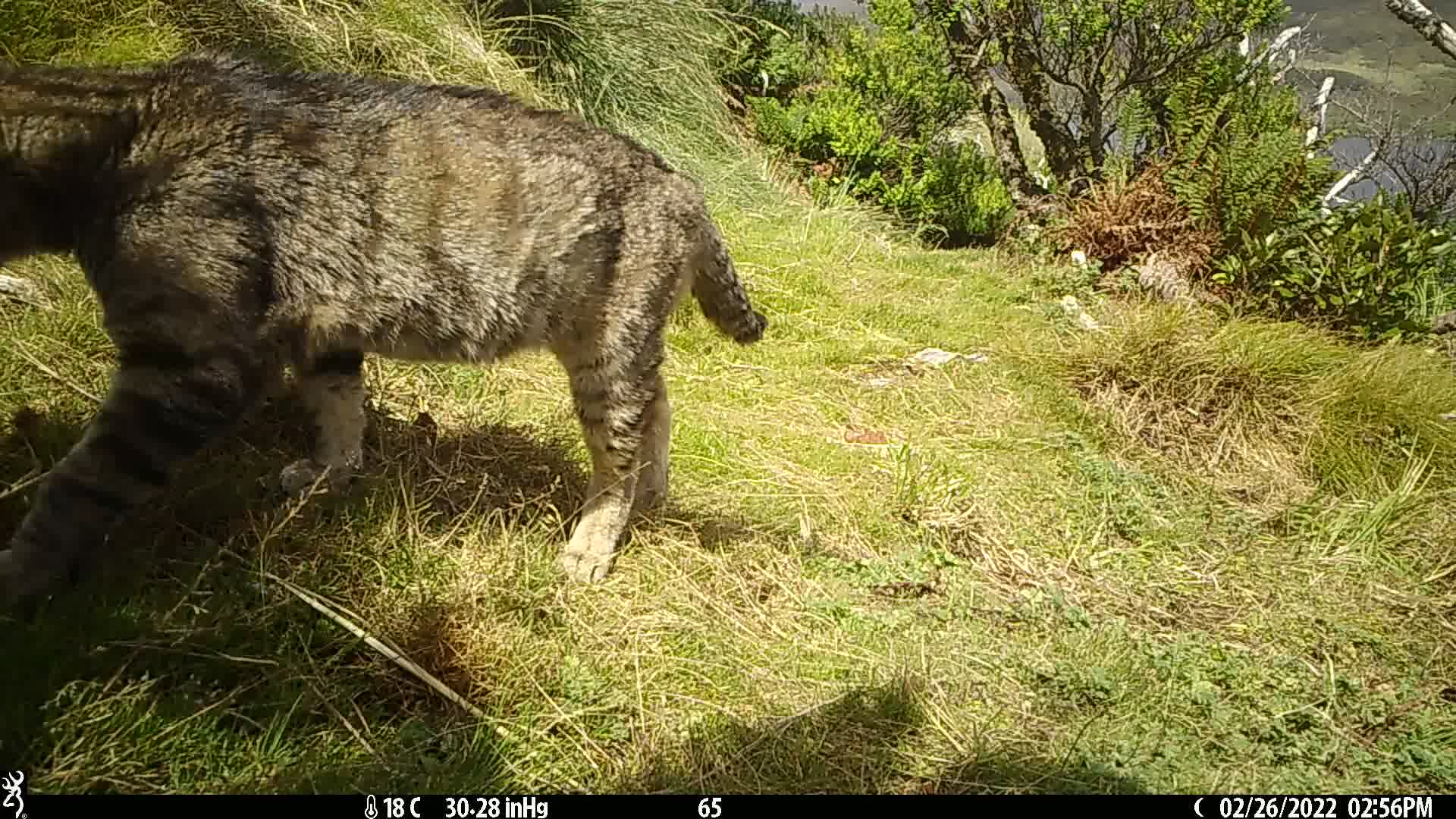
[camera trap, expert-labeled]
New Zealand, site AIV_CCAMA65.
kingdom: Animalia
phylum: Chordata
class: Mammalia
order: Carnivora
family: Felidae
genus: Felis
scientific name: Felis catus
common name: domestic cat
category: cat